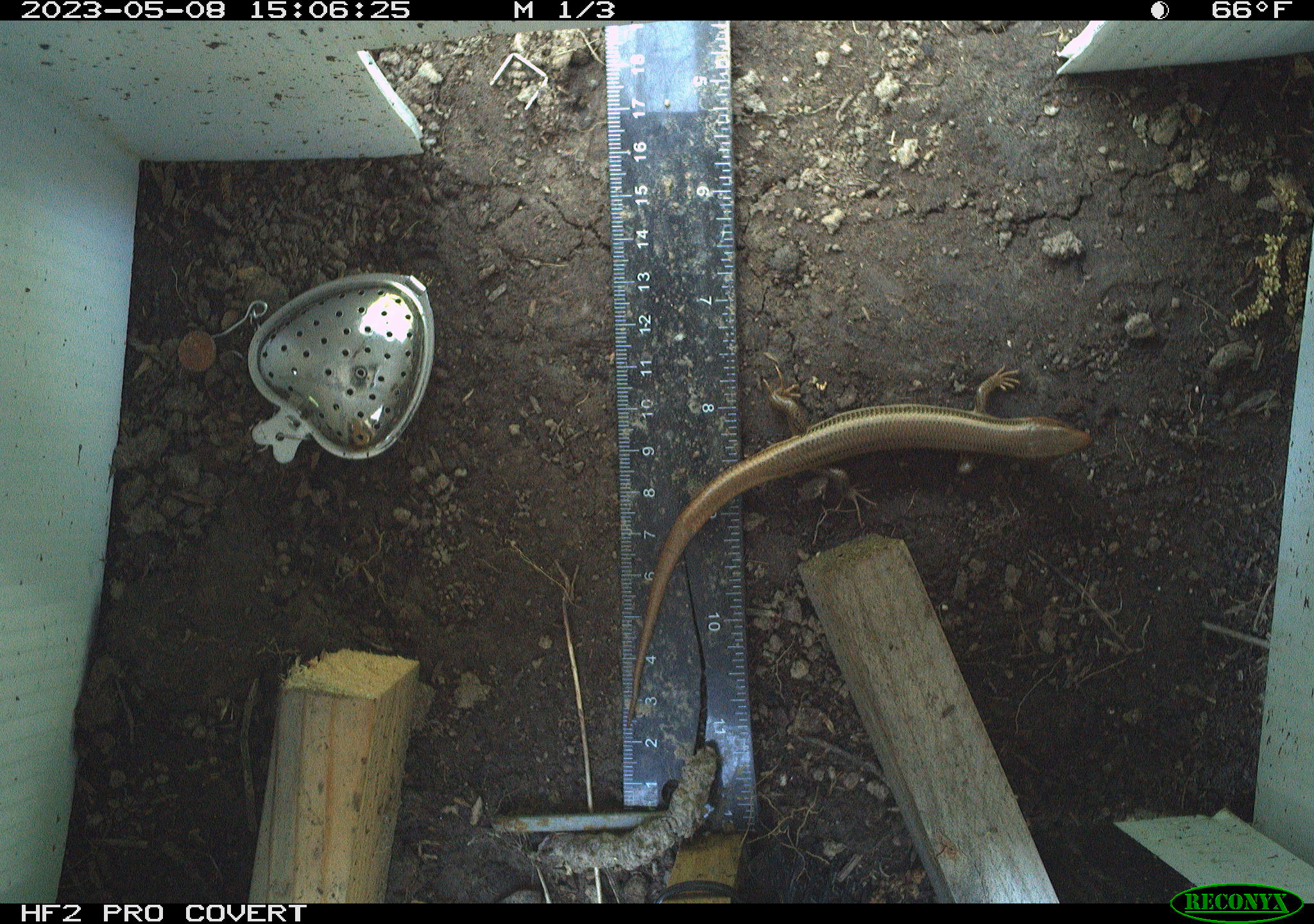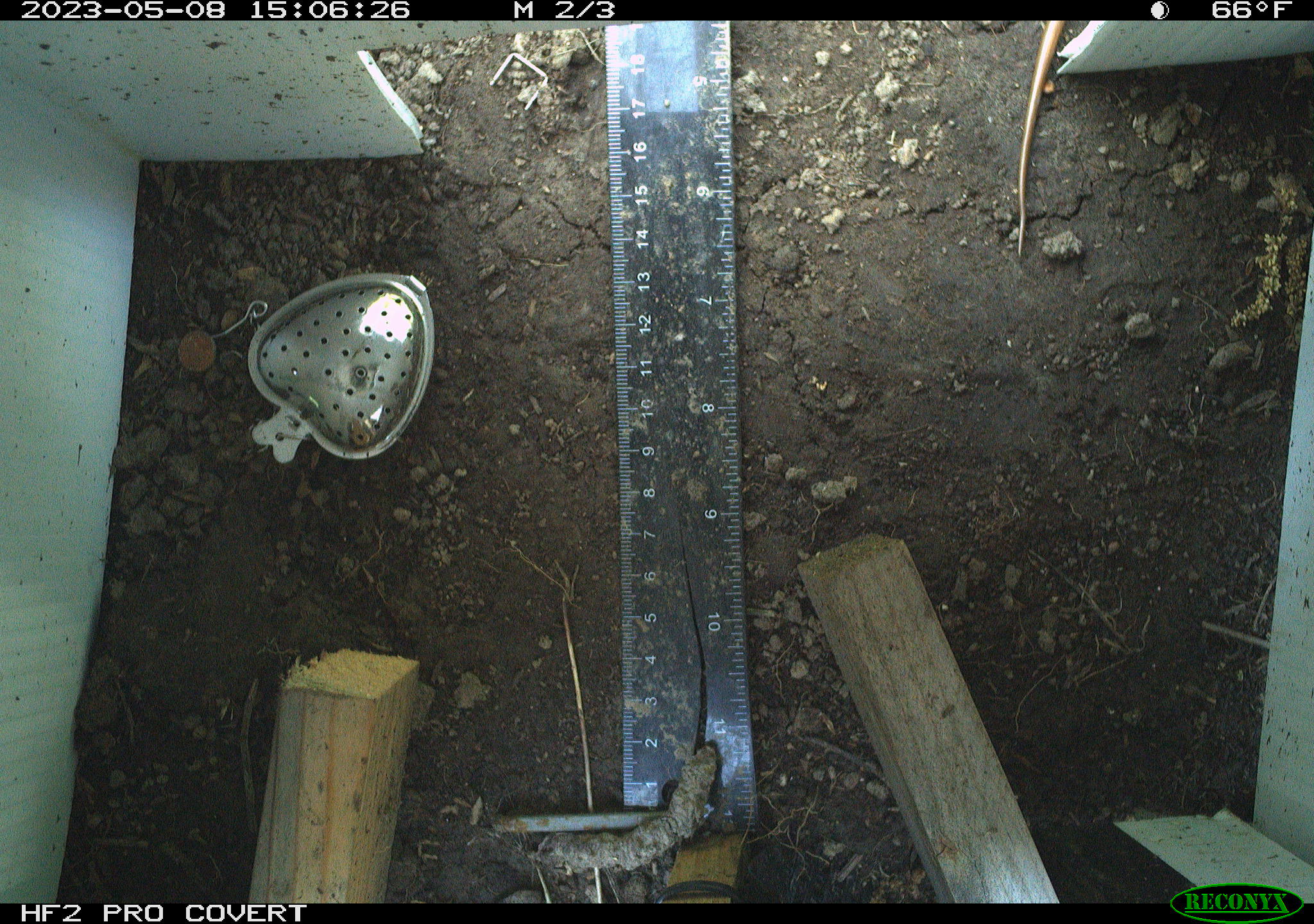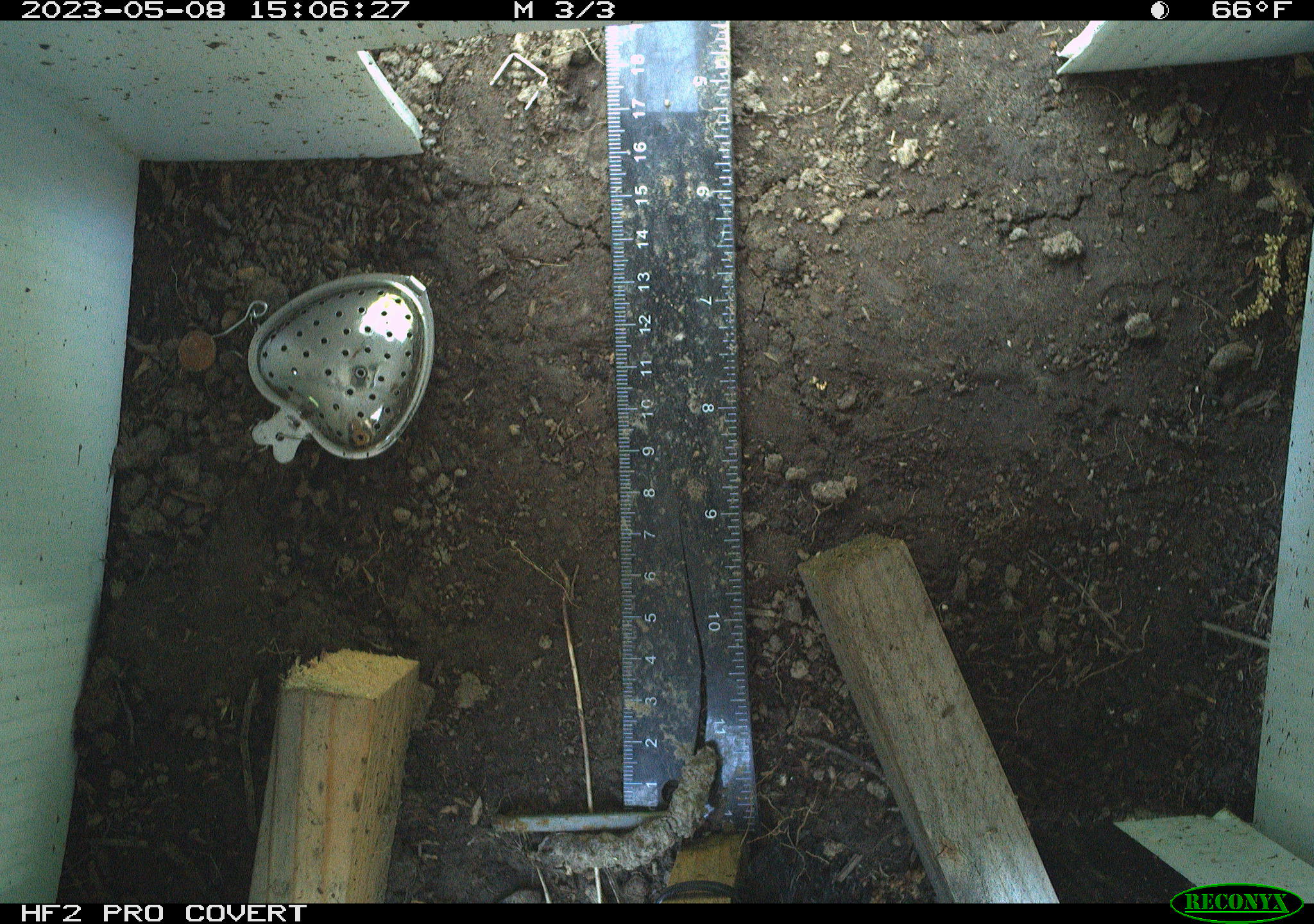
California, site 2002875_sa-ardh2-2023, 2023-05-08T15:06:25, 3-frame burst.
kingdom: Animalia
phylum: Chordata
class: Reptilia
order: Squamata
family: Scincidae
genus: Plestiodon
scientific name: Plestiodon skiltonianus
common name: western skink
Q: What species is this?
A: Western skink (Plestiodon skiltonianus).